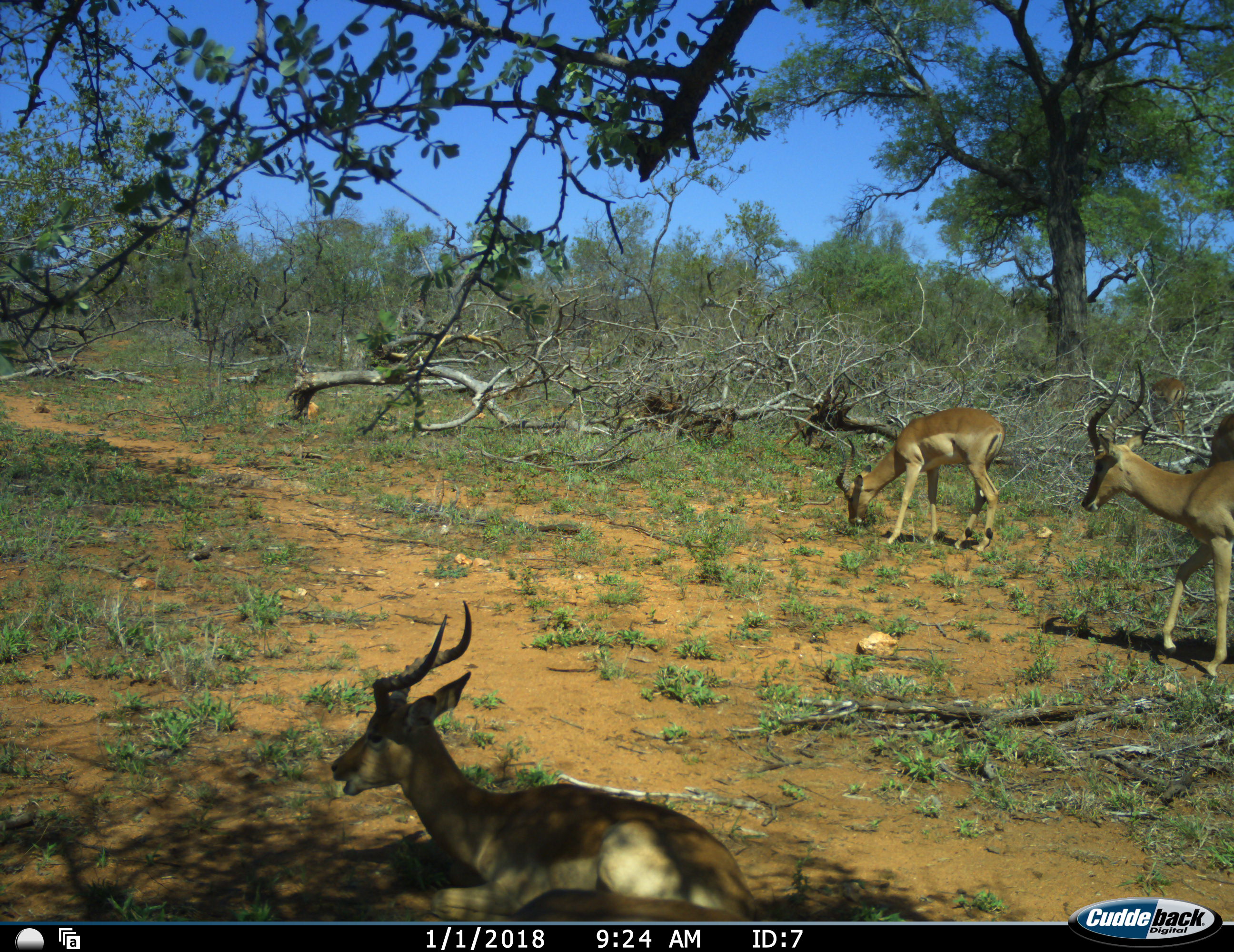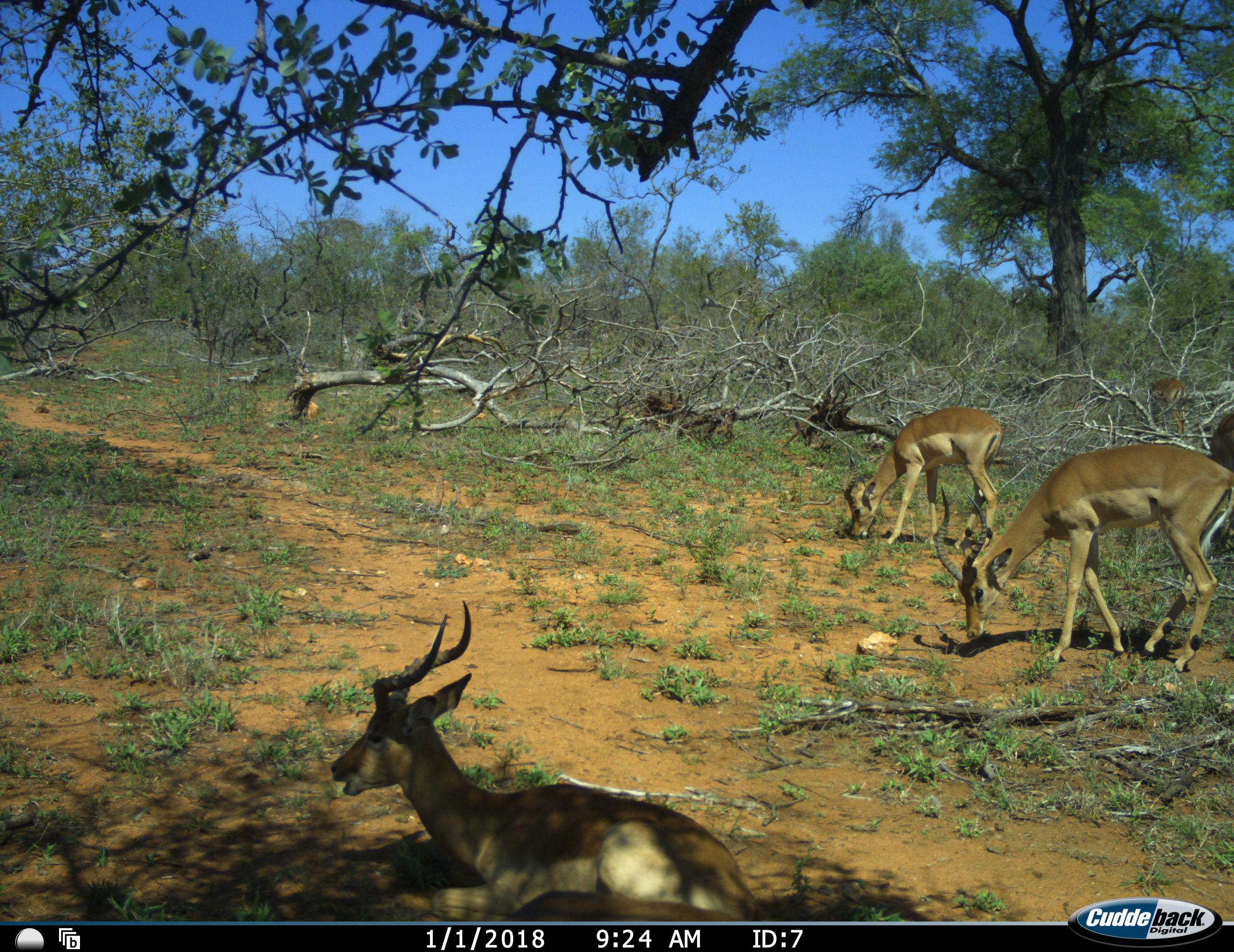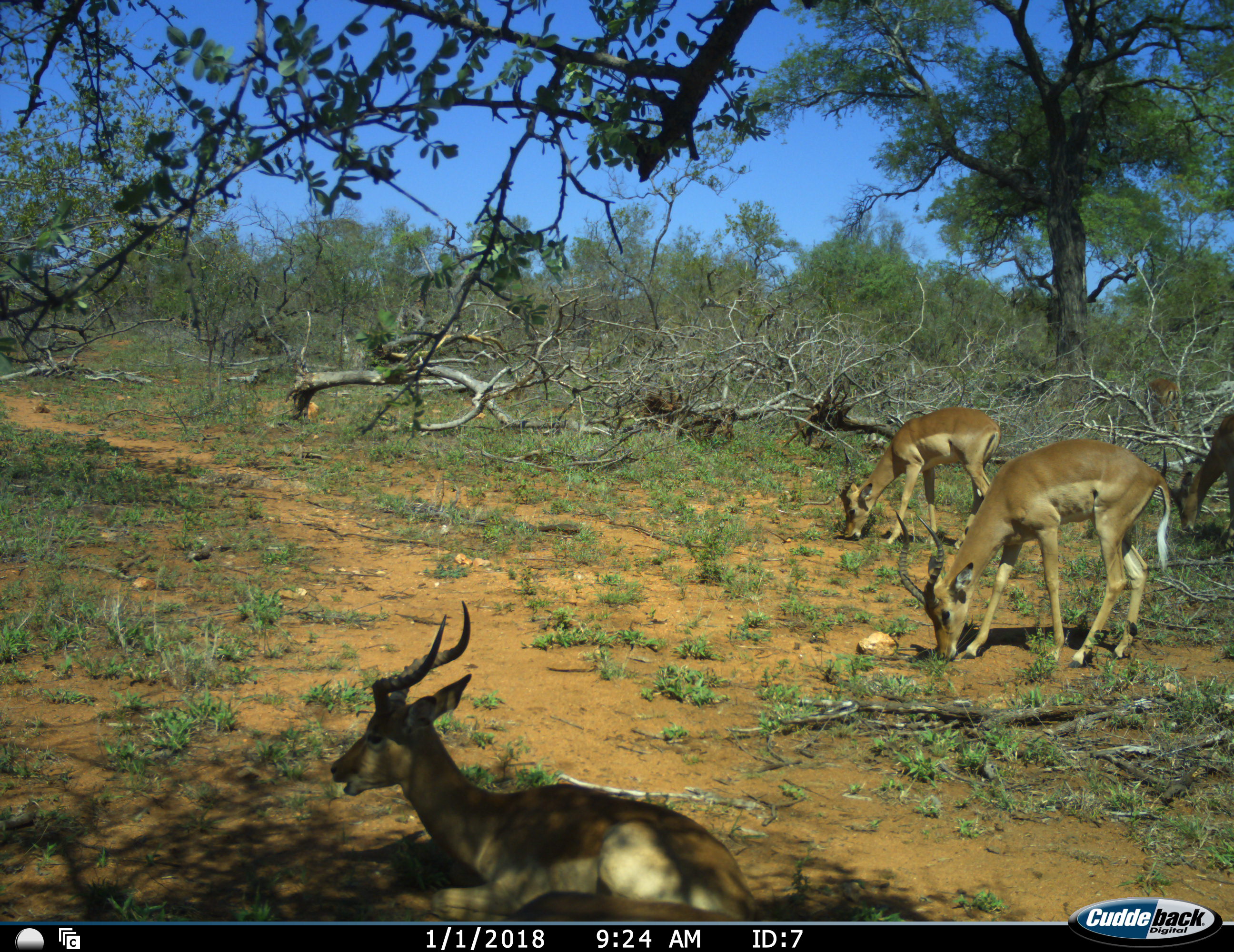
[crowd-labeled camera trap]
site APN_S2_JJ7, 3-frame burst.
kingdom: Animalia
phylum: Chordata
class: Mammalia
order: Artiodactyla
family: Bovidae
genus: Aepyceros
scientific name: Aepyceros melampus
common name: impala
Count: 4.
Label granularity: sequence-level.